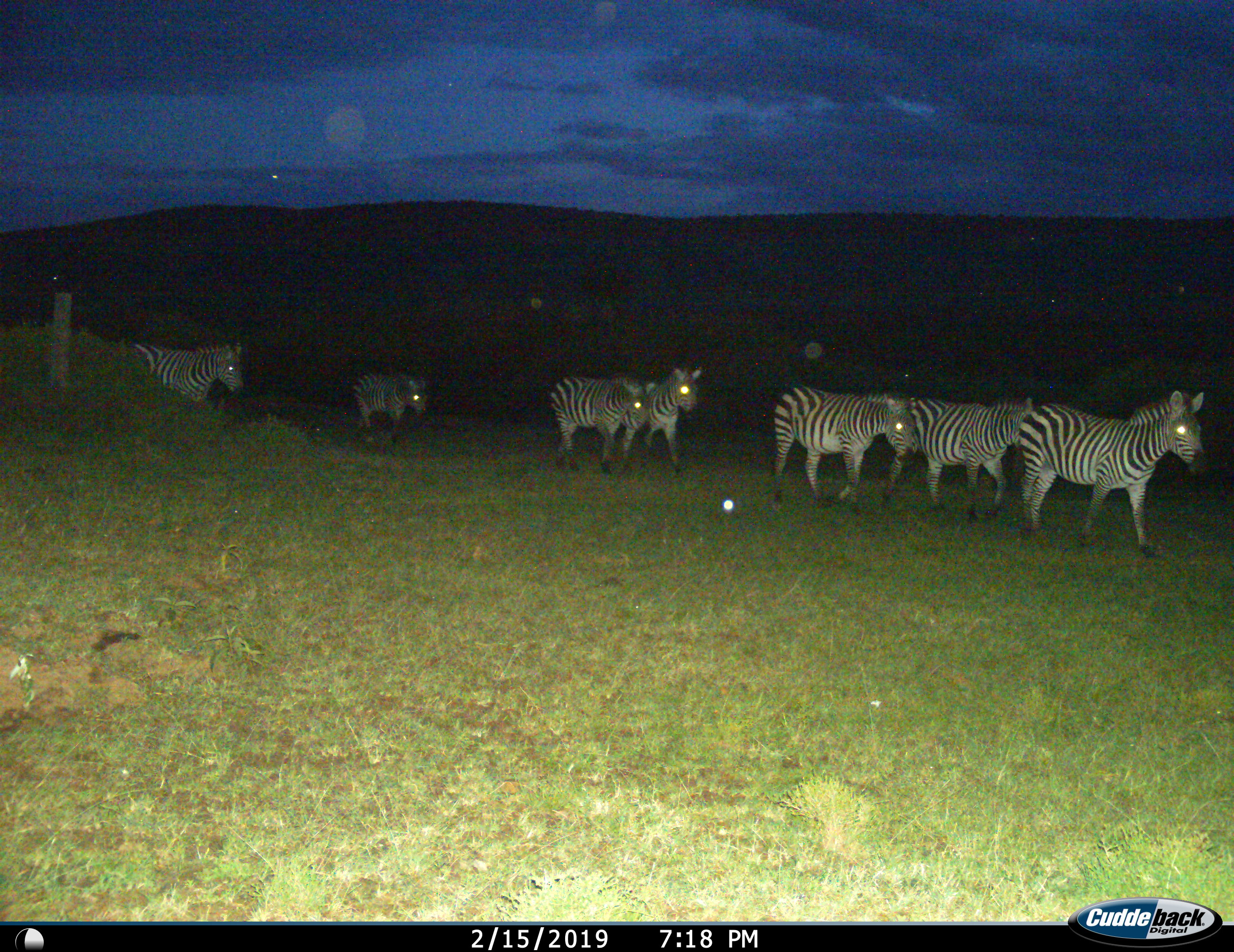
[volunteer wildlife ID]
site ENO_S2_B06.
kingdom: Animalia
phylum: Chordata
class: Mammalia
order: Perissodactyla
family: Equidae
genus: Equus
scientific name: Equus quagga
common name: plains zebra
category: zebraplains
Zebraplains (plains zebra) (Equus quagga), count 7. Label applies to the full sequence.